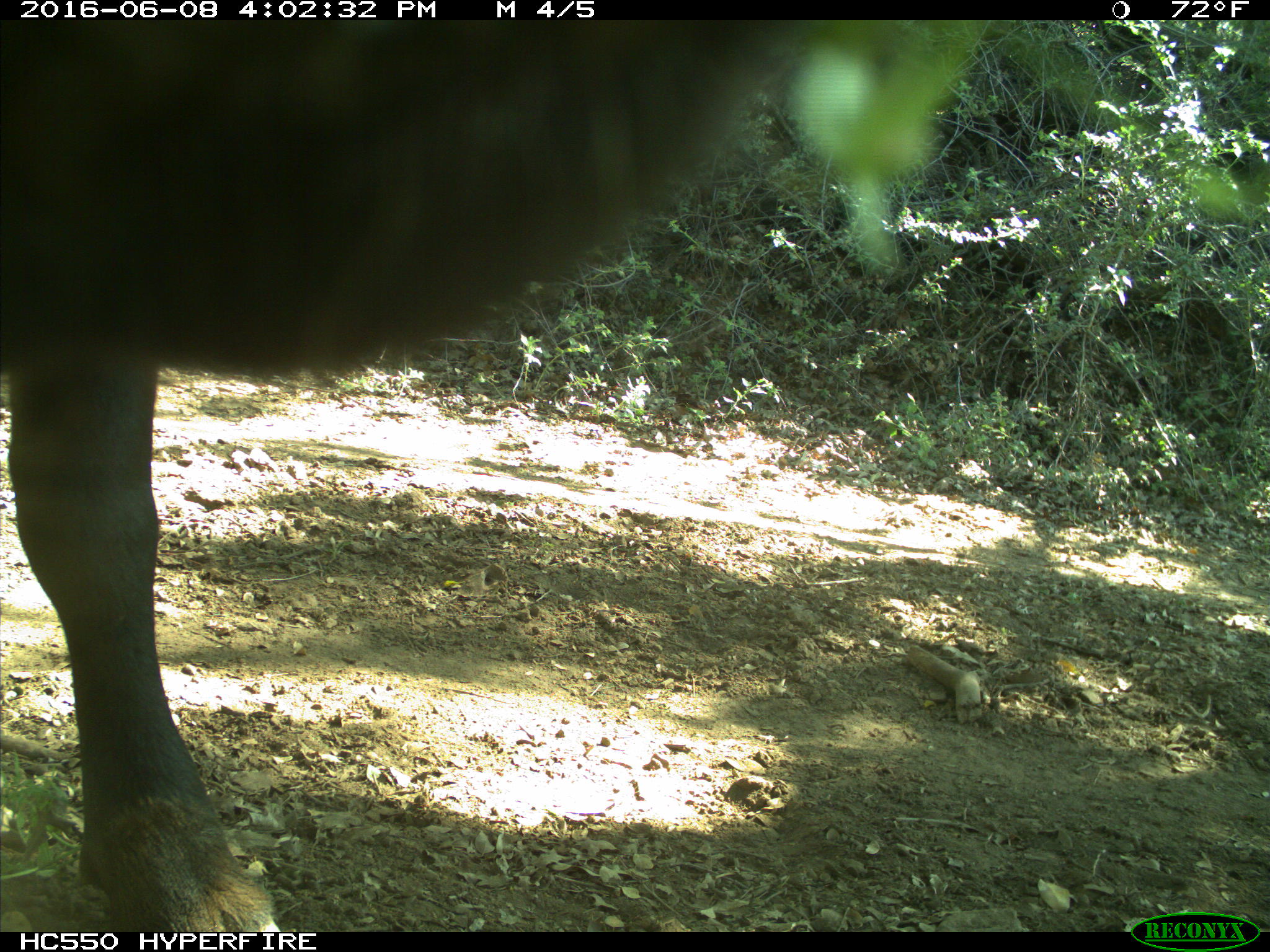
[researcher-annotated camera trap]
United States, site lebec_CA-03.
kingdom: Animalia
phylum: Chordata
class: Mammalia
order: Artiodactyla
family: Bovidae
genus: Bos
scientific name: Bos taurus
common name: domestic cow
Bos taurus (domestic cow).